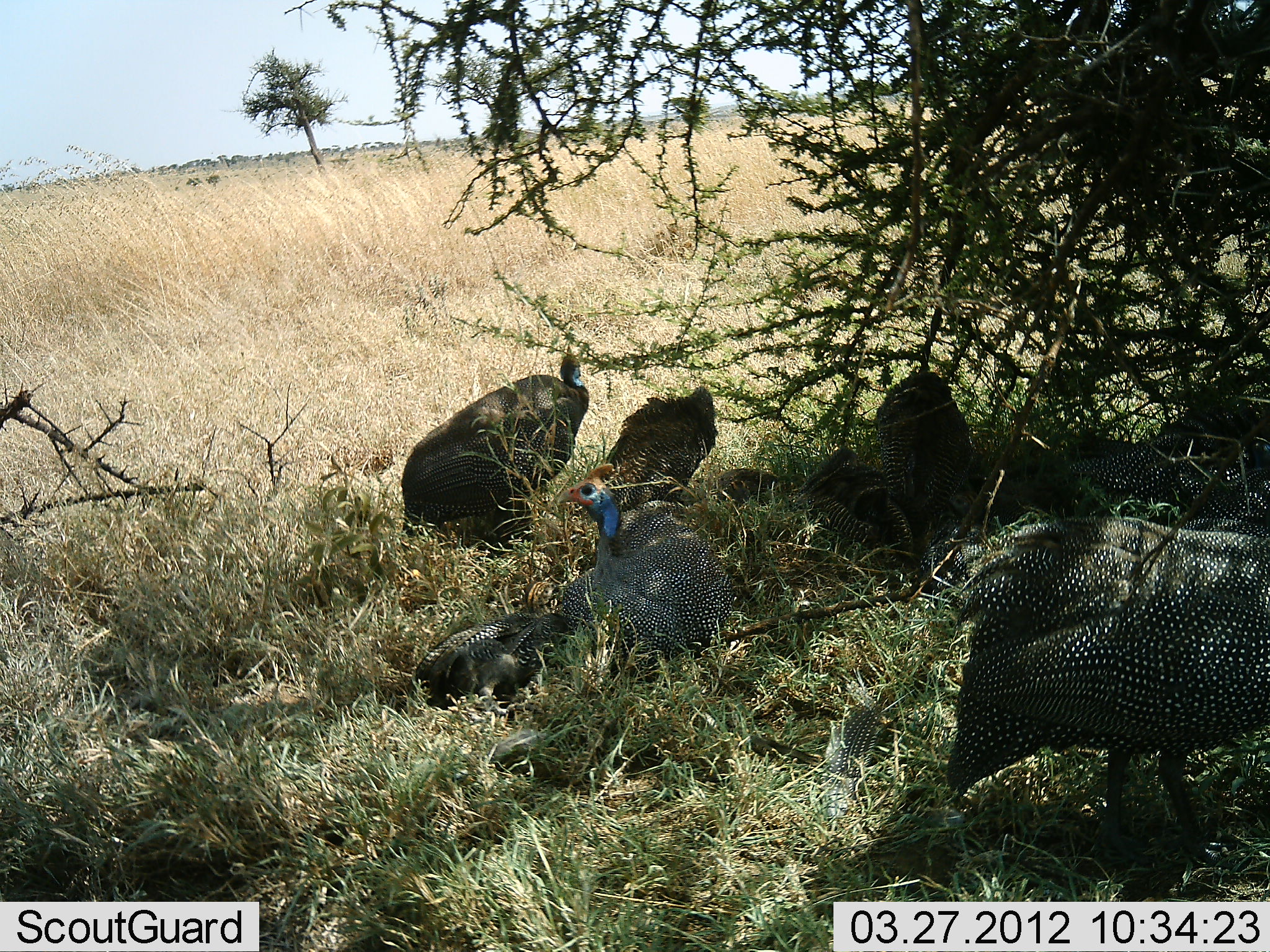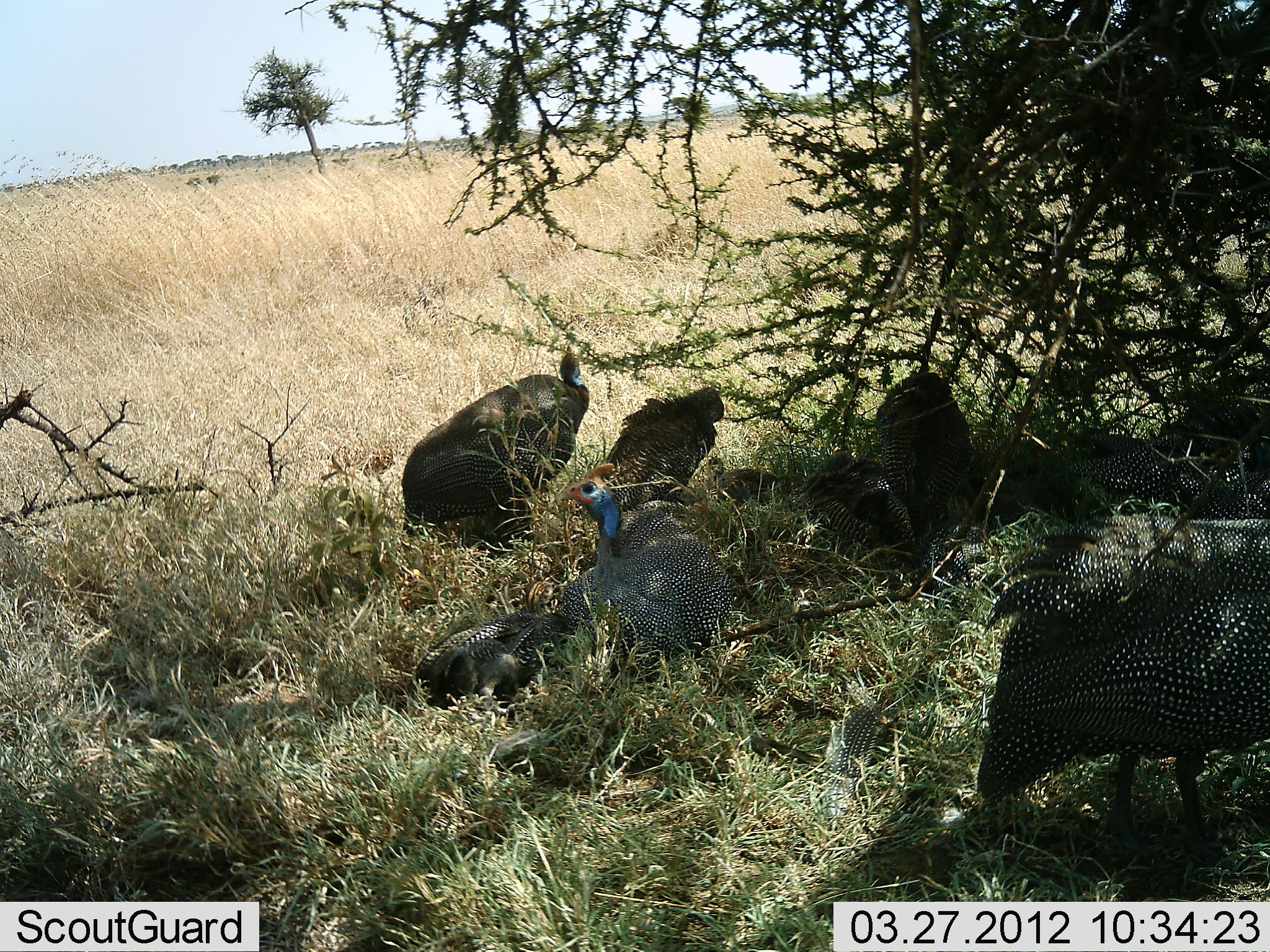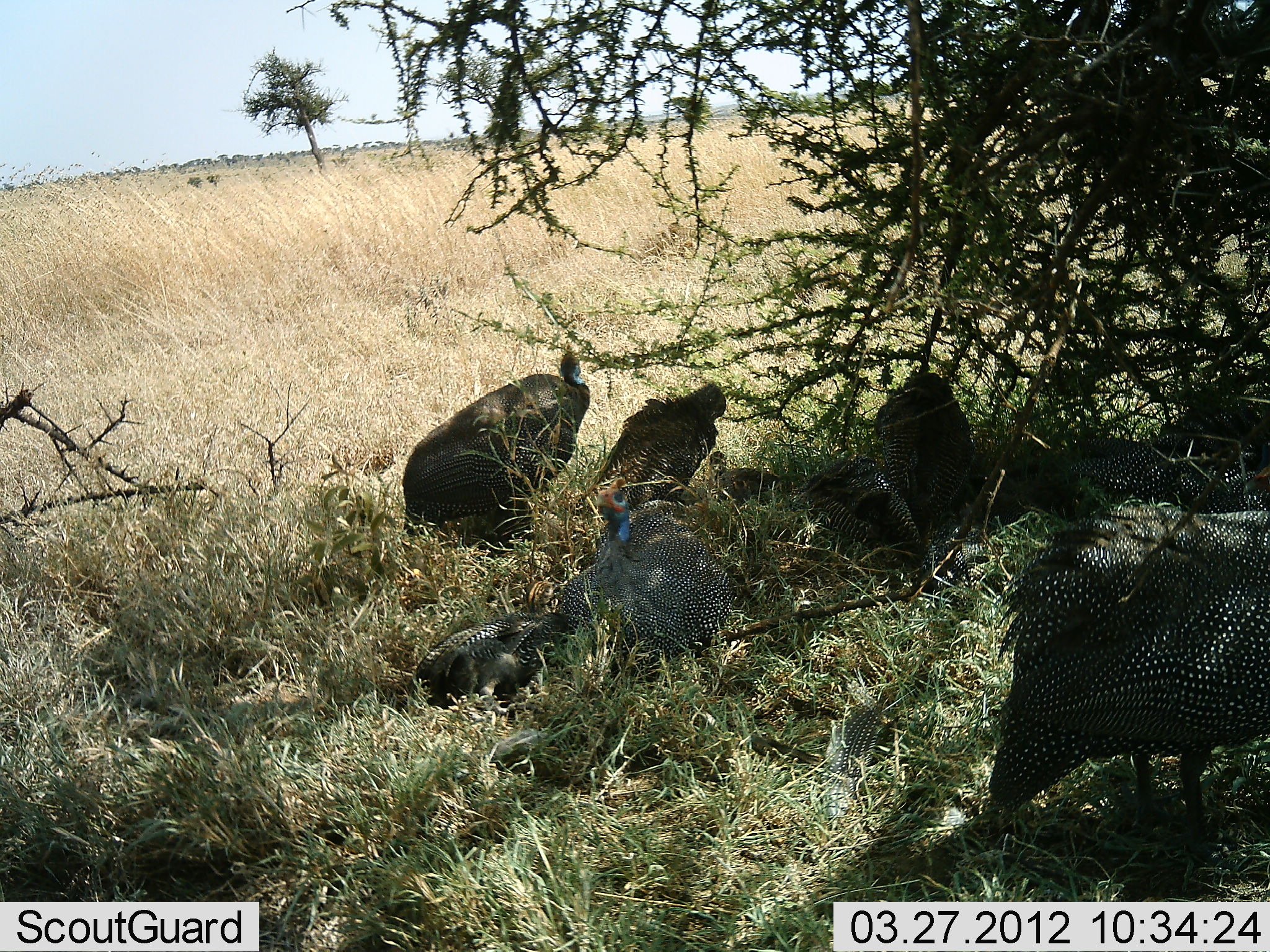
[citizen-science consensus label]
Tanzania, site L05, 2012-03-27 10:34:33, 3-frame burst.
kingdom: Animalia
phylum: Chordata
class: Aves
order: Galliformes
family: Numididae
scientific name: Numididae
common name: guinea fowl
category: guineafowl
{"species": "guineafowl (guinea fowl) (Numididae)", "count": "9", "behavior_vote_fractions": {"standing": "57%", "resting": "74%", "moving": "13%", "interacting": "4%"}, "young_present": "4%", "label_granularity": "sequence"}